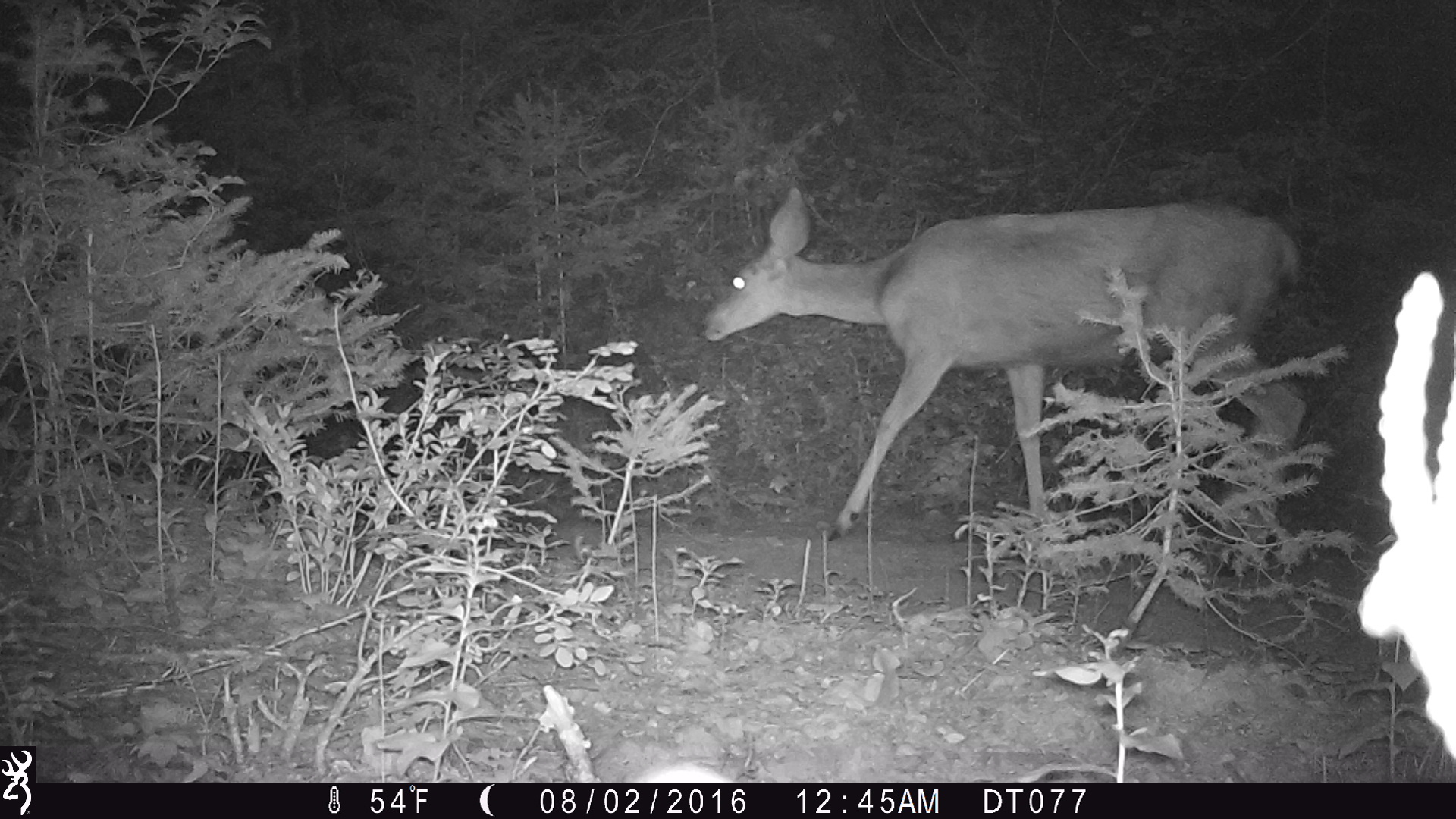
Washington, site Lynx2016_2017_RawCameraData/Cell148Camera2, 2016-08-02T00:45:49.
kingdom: Animalia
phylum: Chordata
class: Mammalia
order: Artiodactyla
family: Cervidae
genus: Odocoileus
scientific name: Odocoileus hemionus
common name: mule deer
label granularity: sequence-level